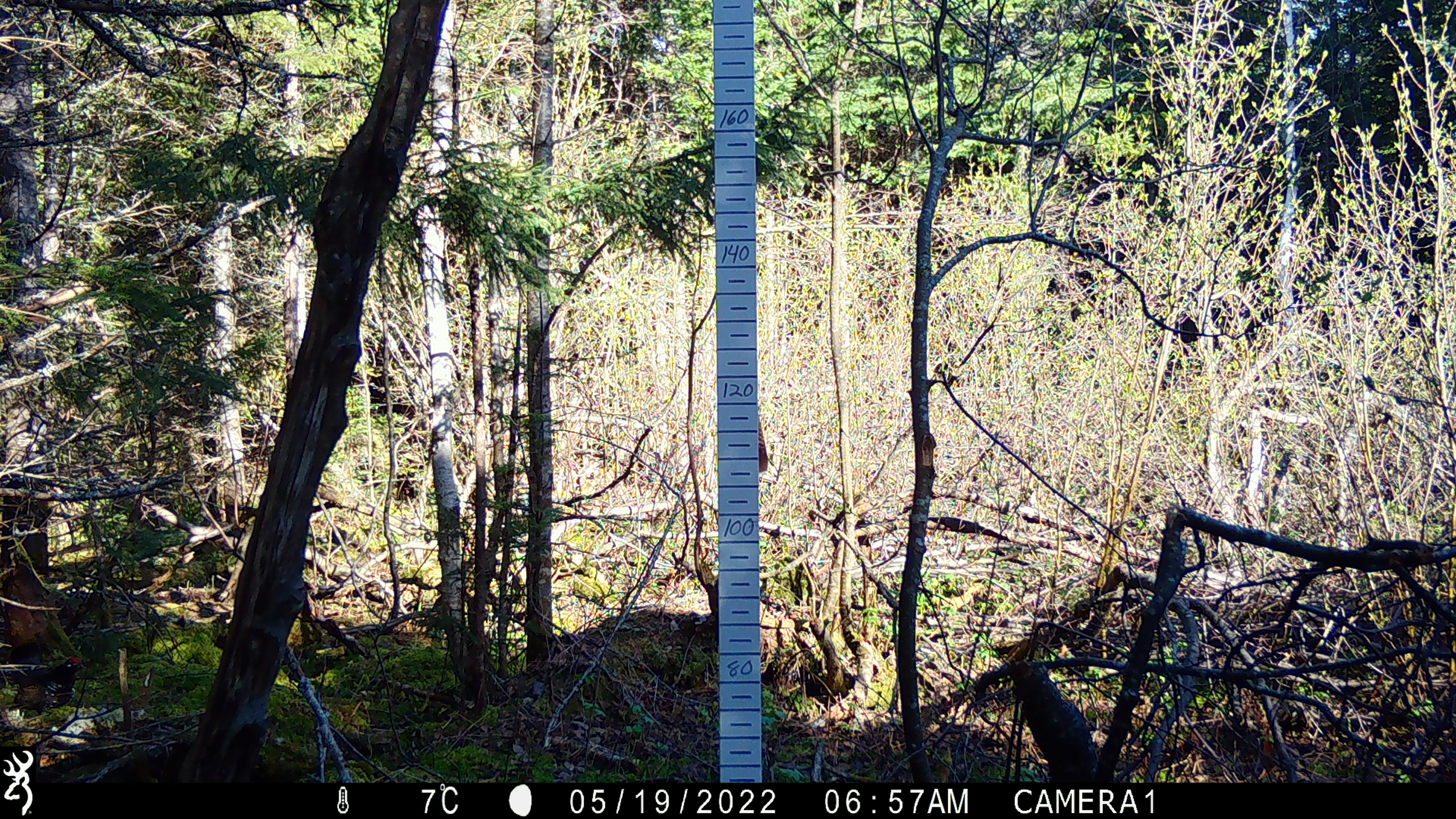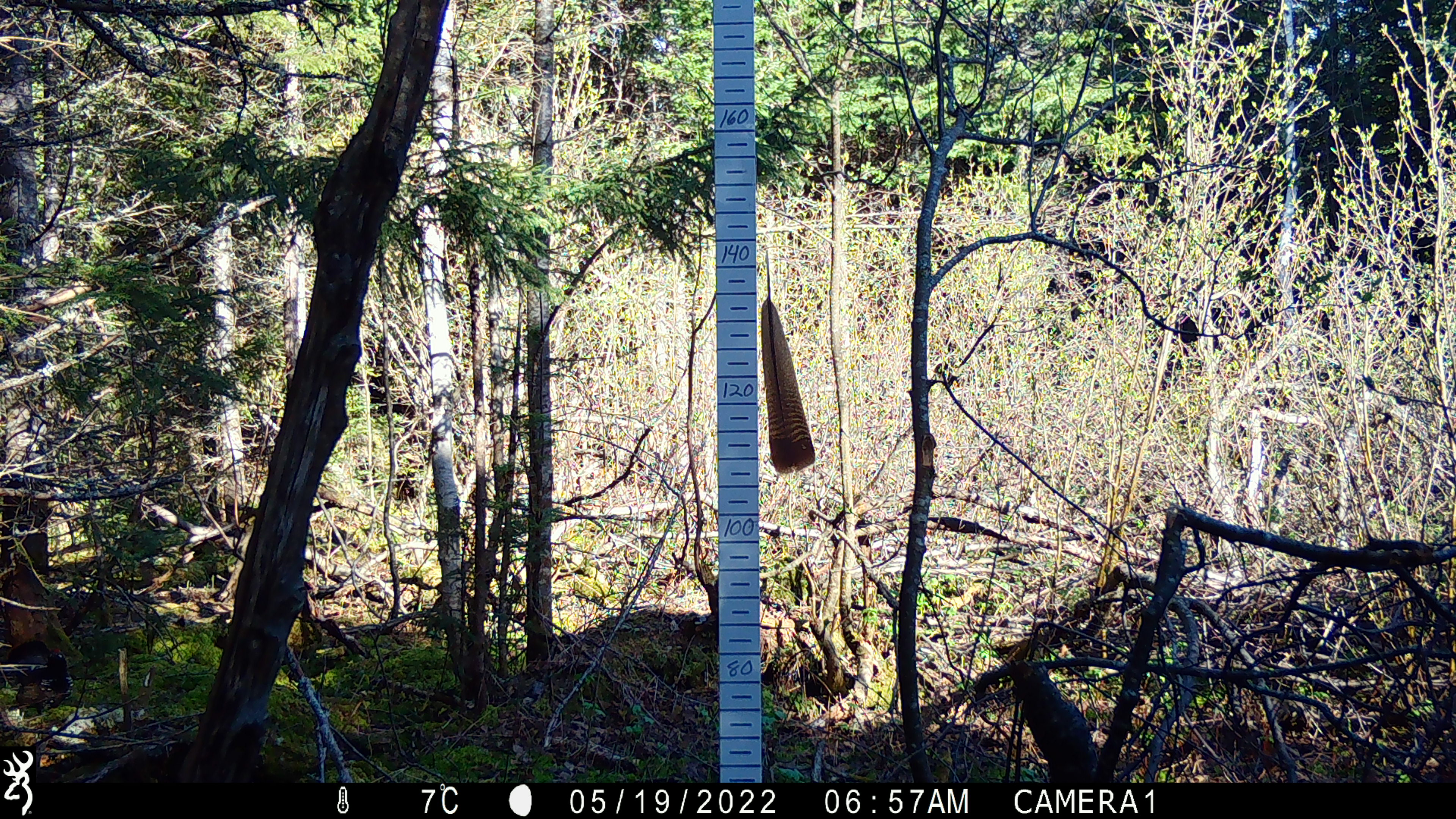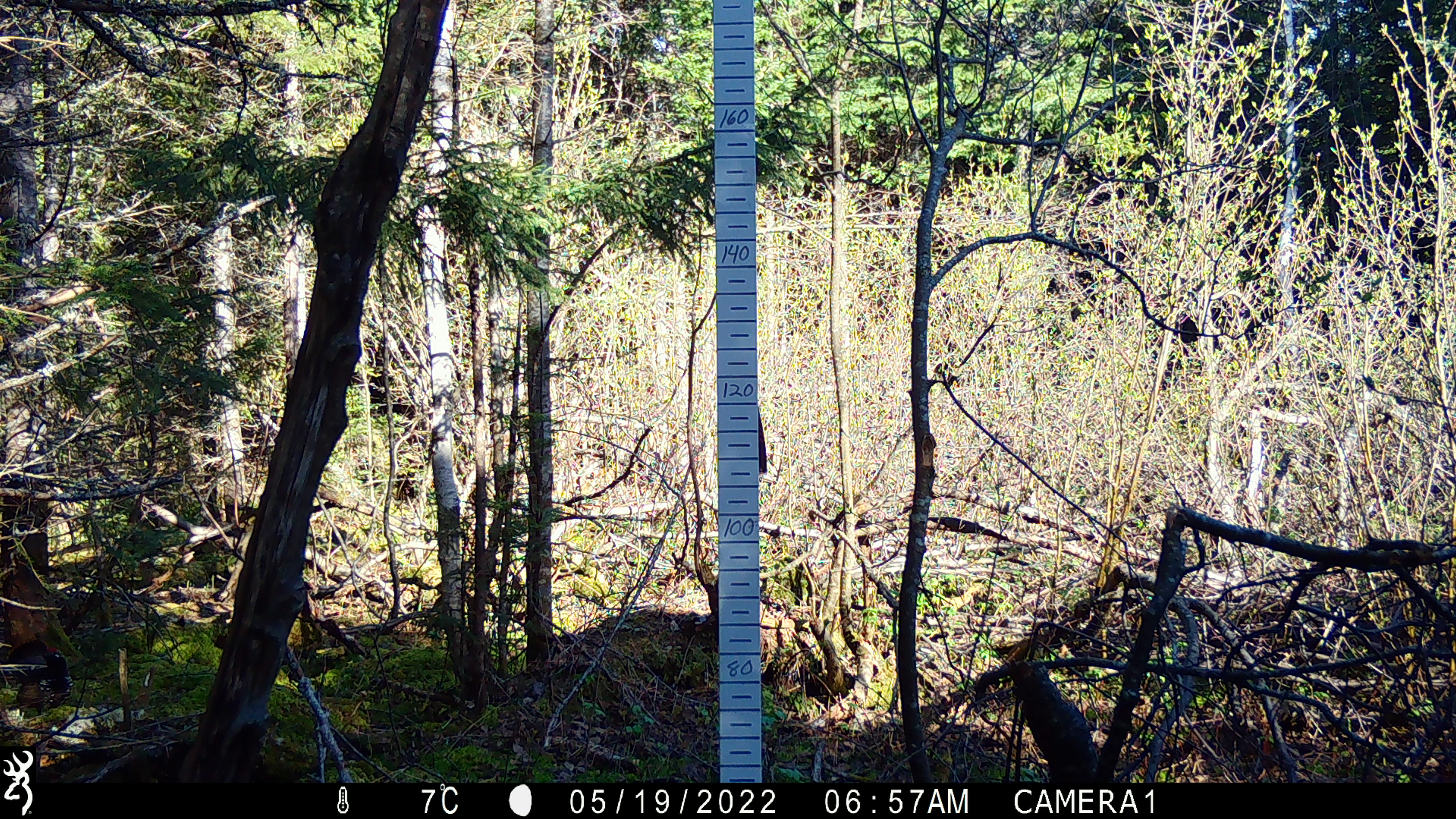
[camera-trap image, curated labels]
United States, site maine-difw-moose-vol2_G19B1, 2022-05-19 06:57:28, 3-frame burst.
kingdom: Animalia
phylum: Chordata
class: Aves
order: Galliformes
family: Phasianidae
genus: Canachites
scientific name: Canachites canadensis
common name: spruce grouse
Spruce grouse (Canachites canadensis).